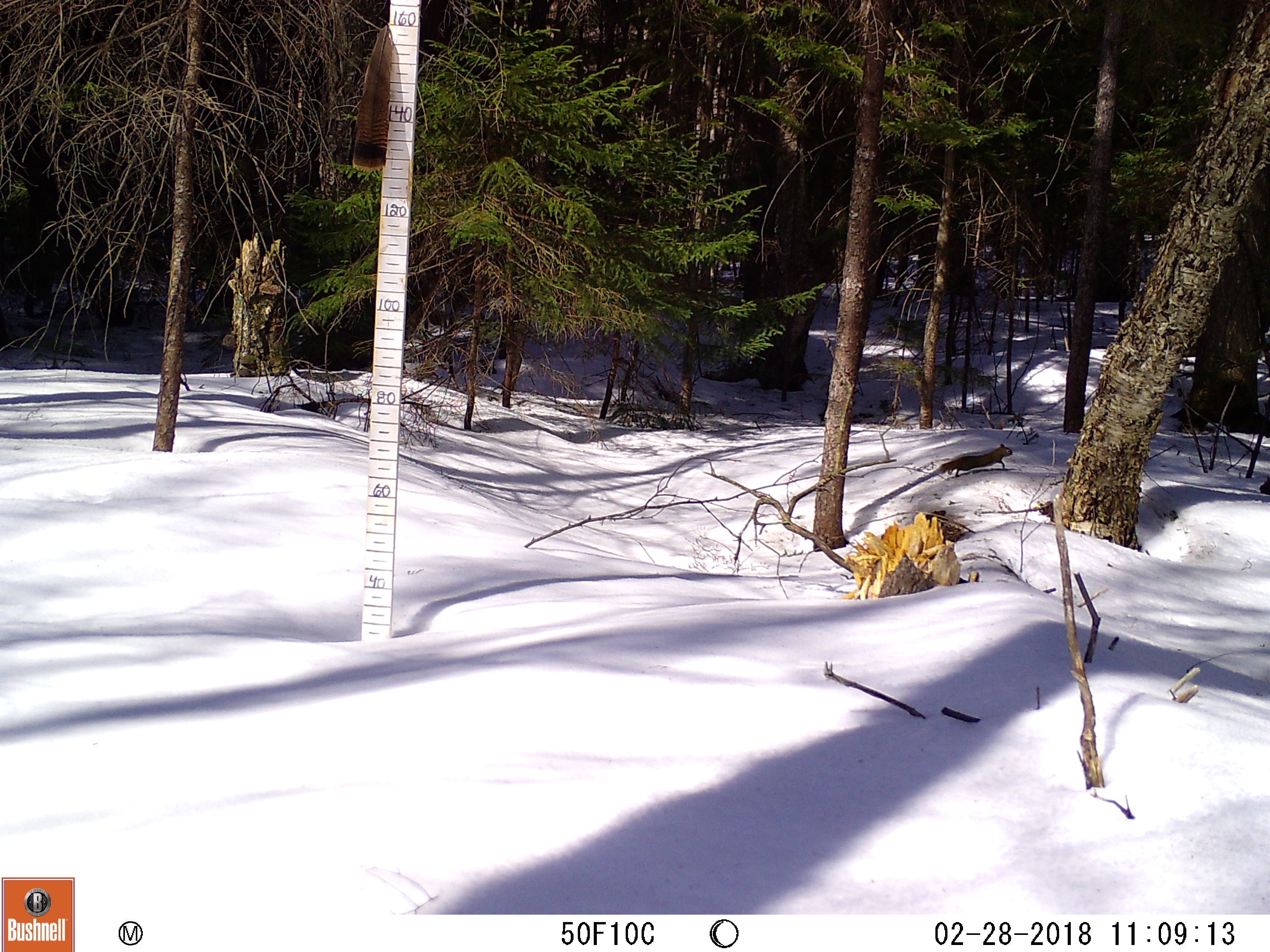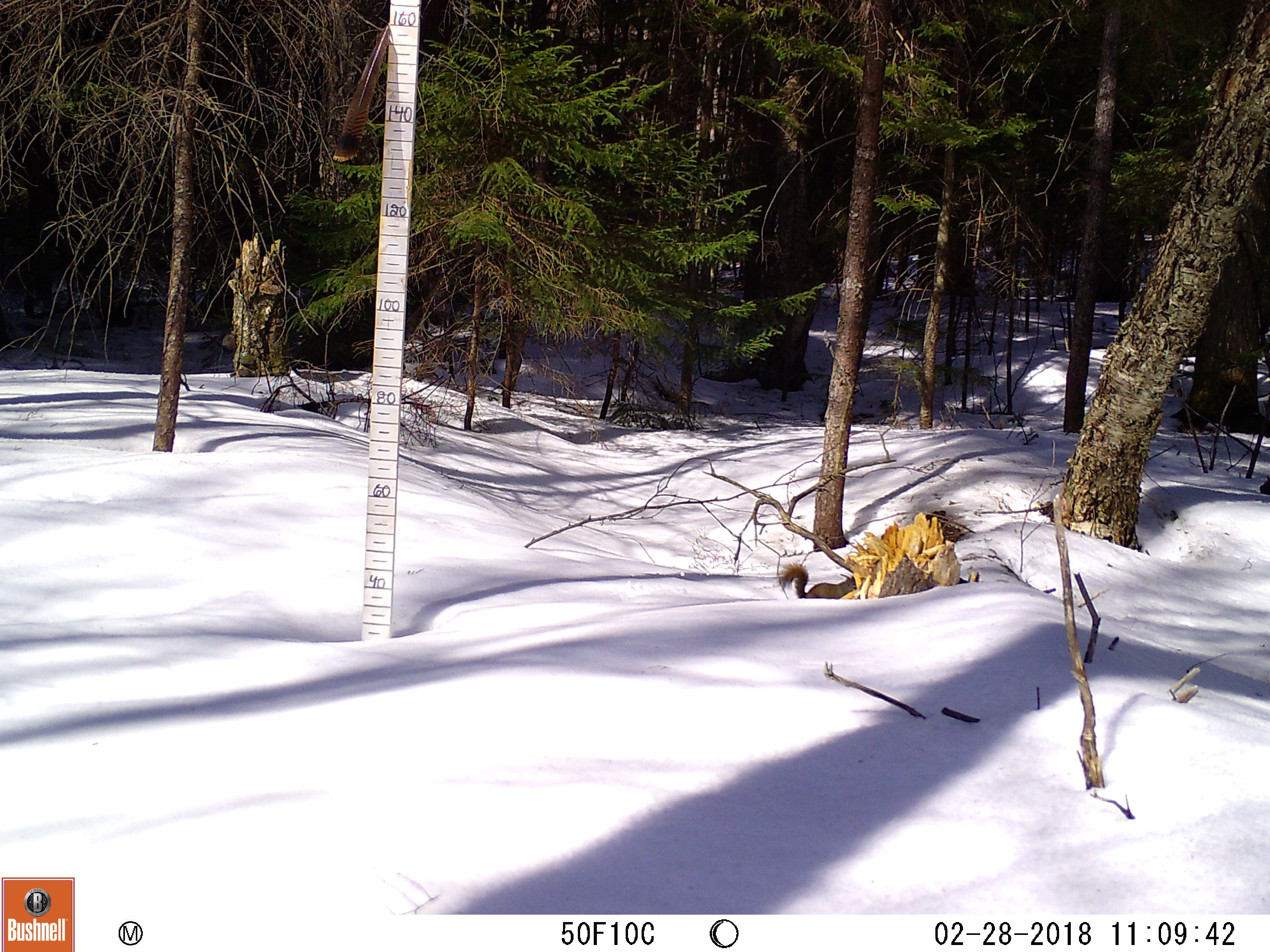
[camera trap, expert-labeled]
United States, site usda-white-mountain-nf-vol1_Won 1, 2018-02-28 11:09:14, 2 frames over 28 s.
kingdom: Animalia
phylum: Chordata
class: Mammalia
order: Rodentia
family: Sciuridae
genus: Tamiasciurus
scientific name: Tamiasciurus hudsonicus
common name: red squirrel